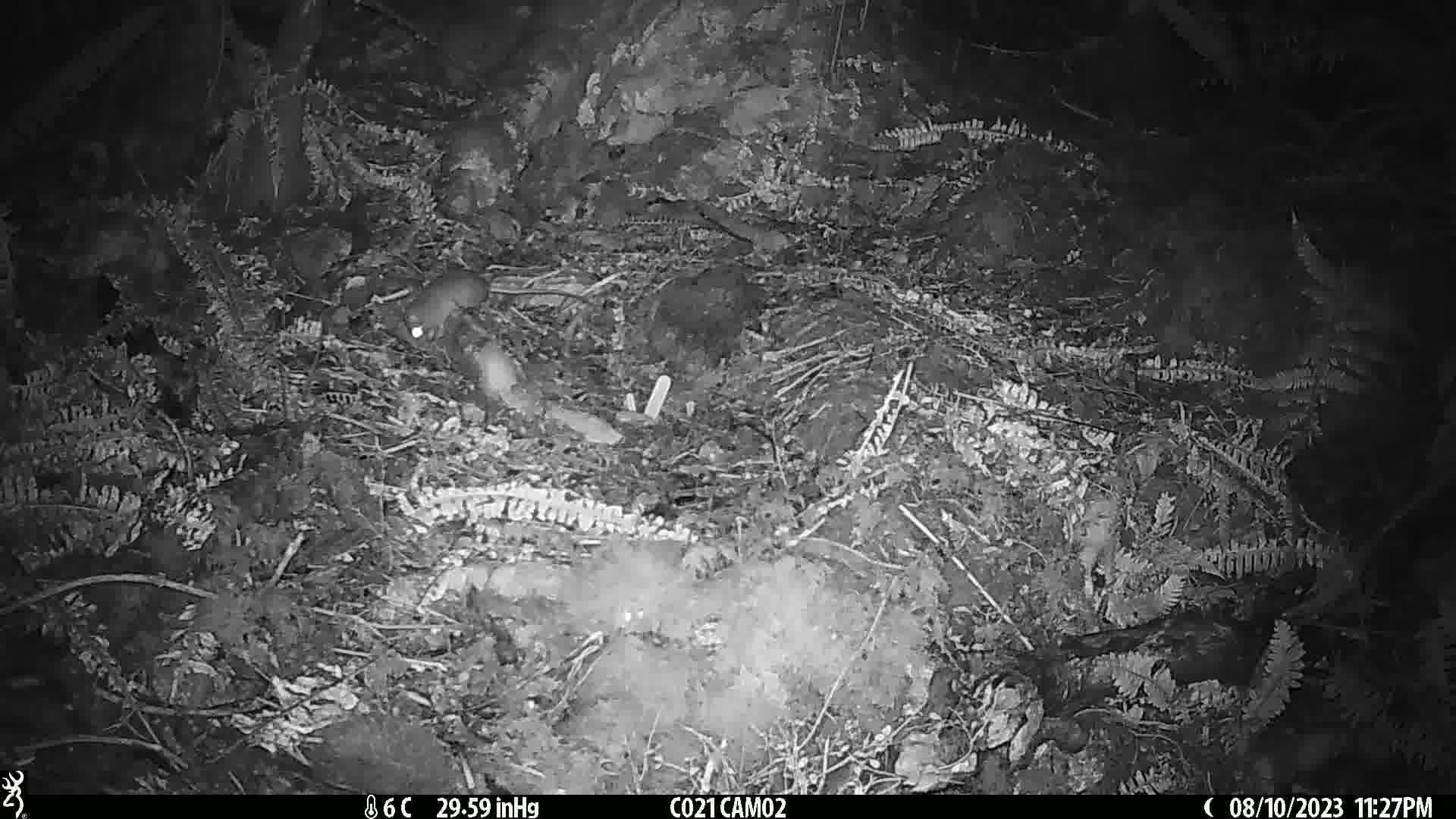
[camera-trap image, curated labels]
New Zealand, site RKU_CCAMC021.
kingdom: Animalia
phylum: Chordata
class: Mammalia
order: Rodentia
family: Muridae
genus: Rattus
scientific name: Rattus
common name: rat